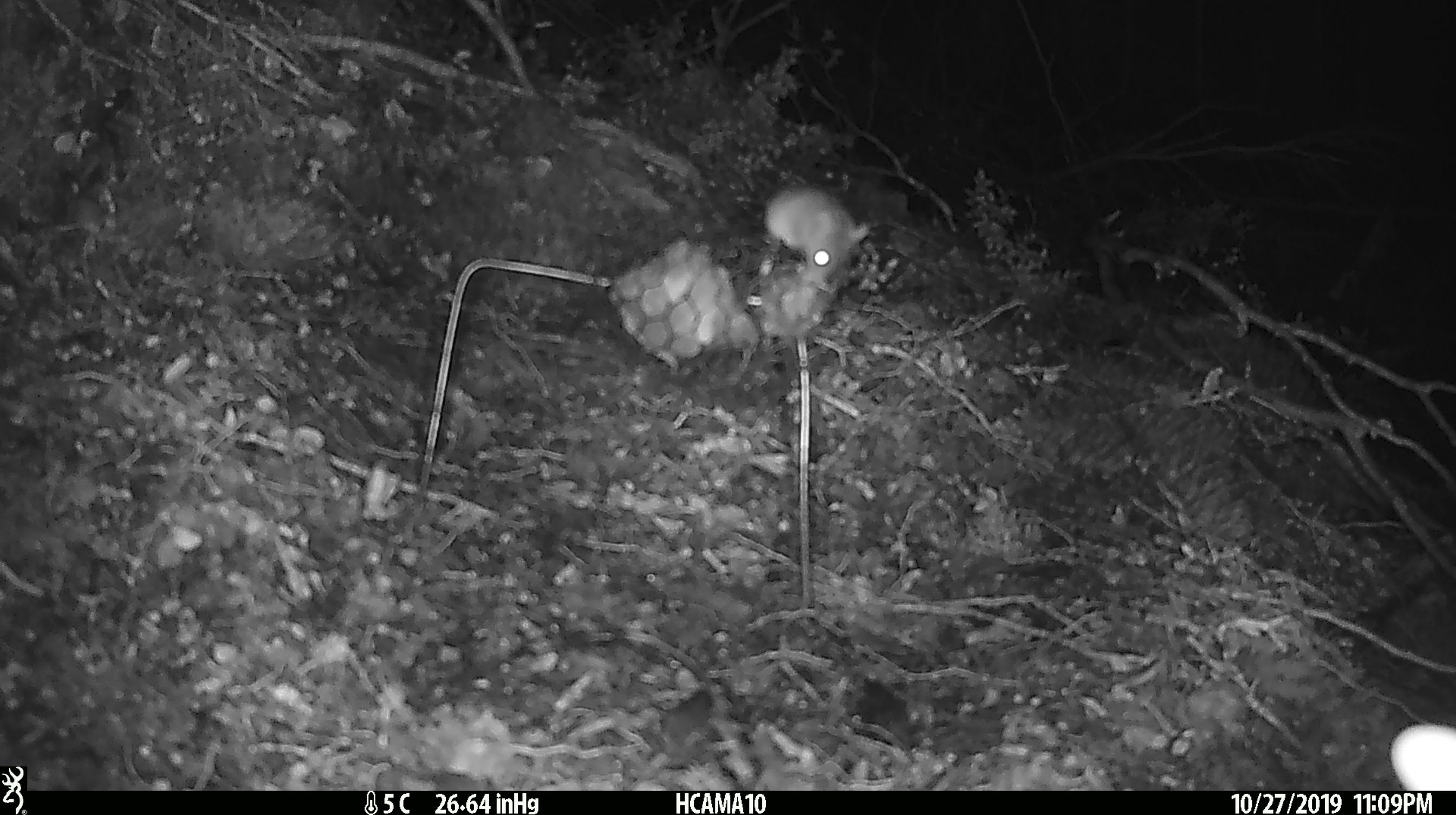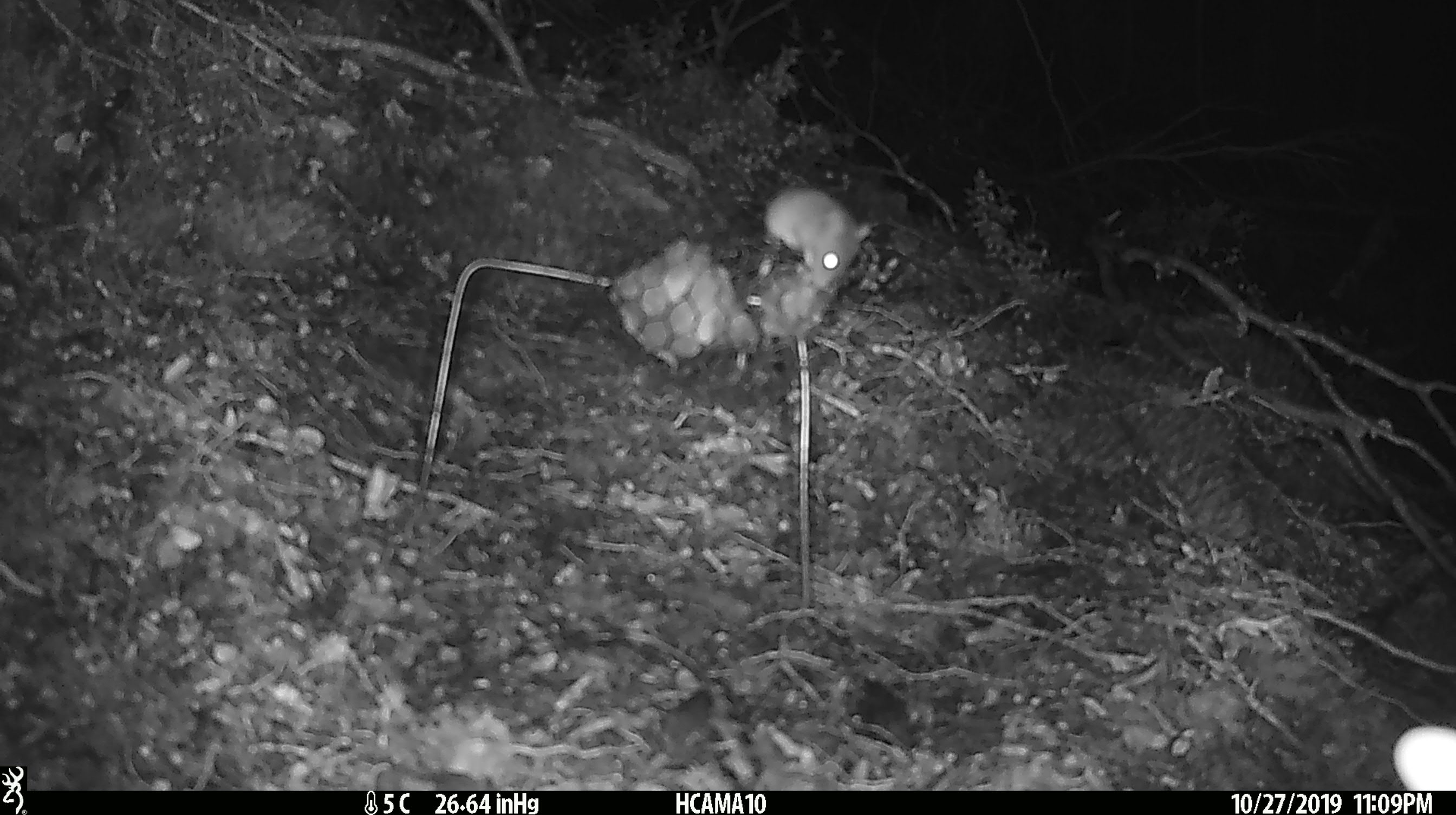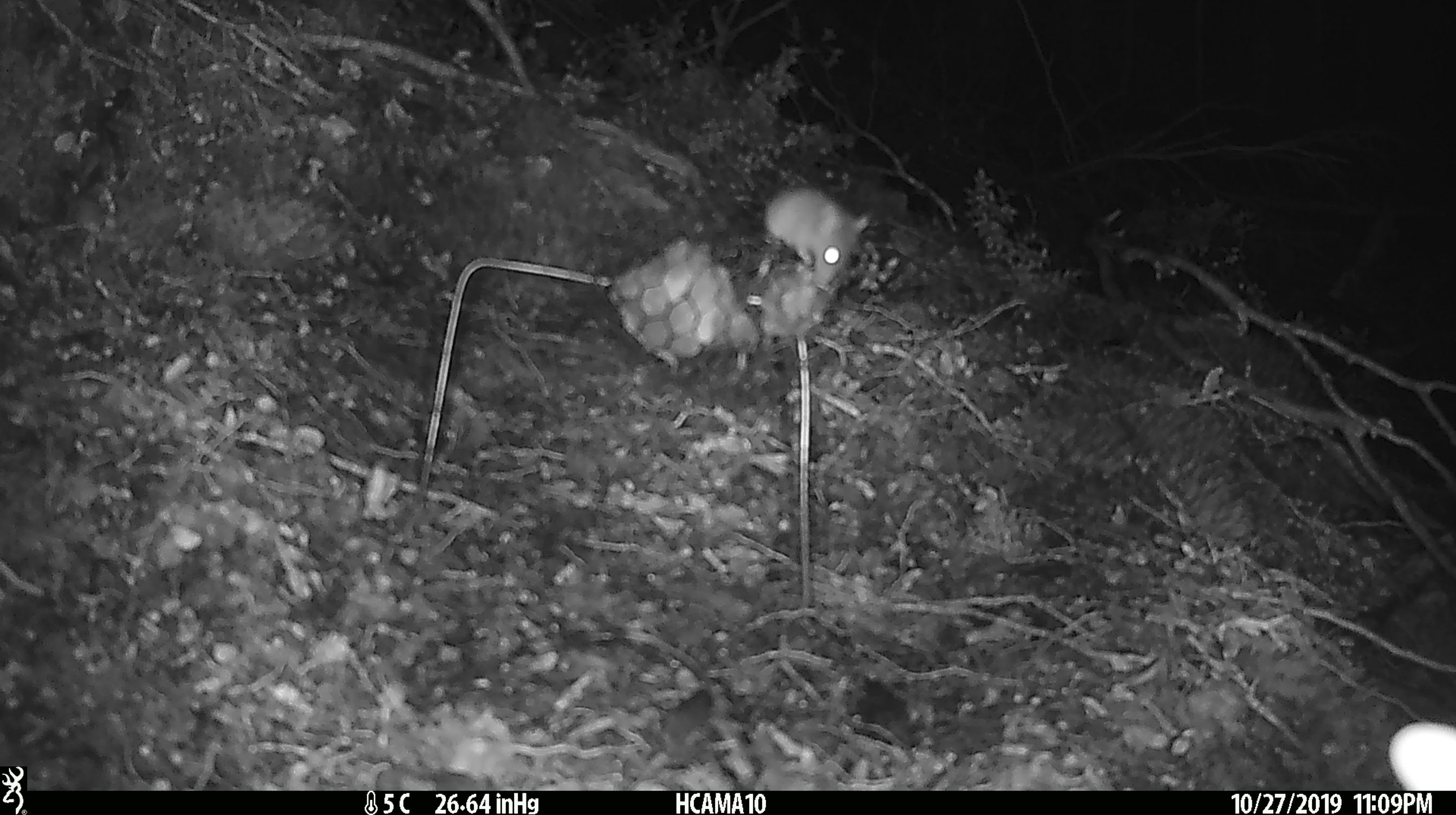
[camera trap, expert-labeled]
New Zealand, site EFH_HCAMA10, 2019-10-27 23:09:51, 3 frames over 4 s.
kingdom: Animalia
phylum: Chordata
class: Mammalia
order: Rodentia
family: Muridae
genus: Mus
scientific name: Mus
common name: mouse